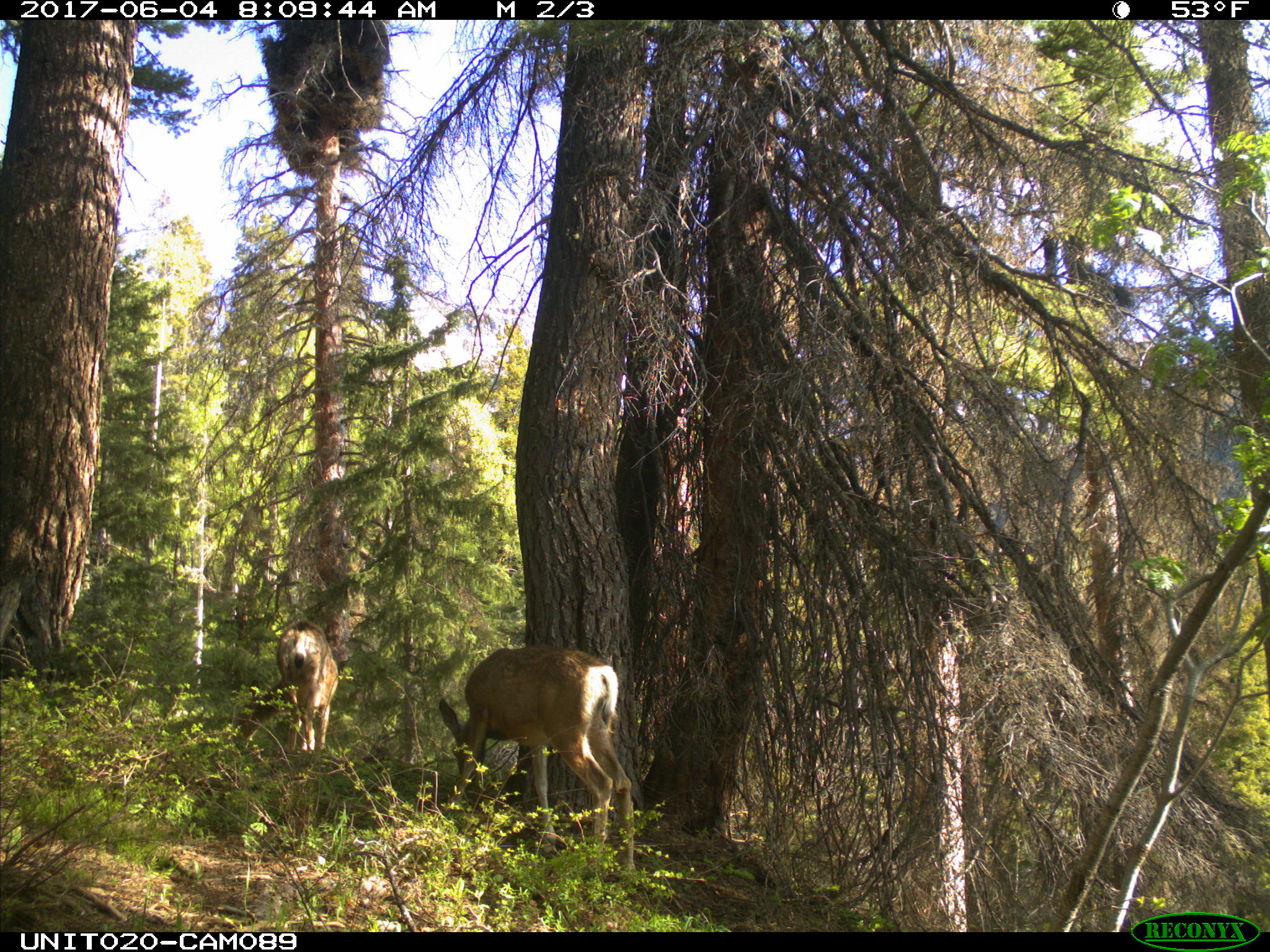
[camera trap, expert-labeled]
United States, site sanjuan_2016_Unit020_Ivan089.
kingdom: Animalia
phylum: Chordata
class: Mammalia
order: Artiodactyla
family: Cervidae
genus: Odocoileus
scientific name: Odocoileus hemionus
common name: mule deer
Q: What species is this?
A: Odocoileus hemionus (mule deer).